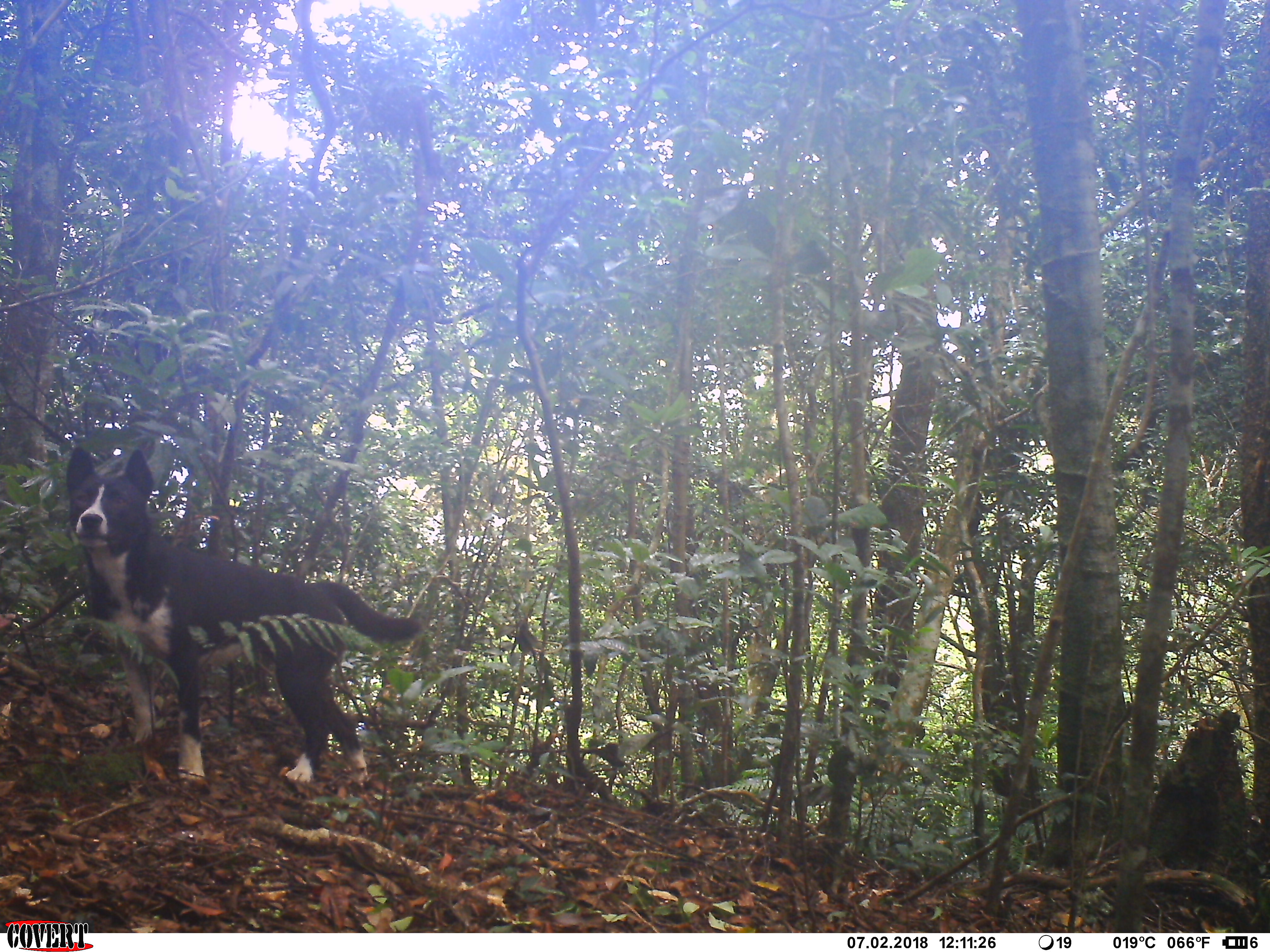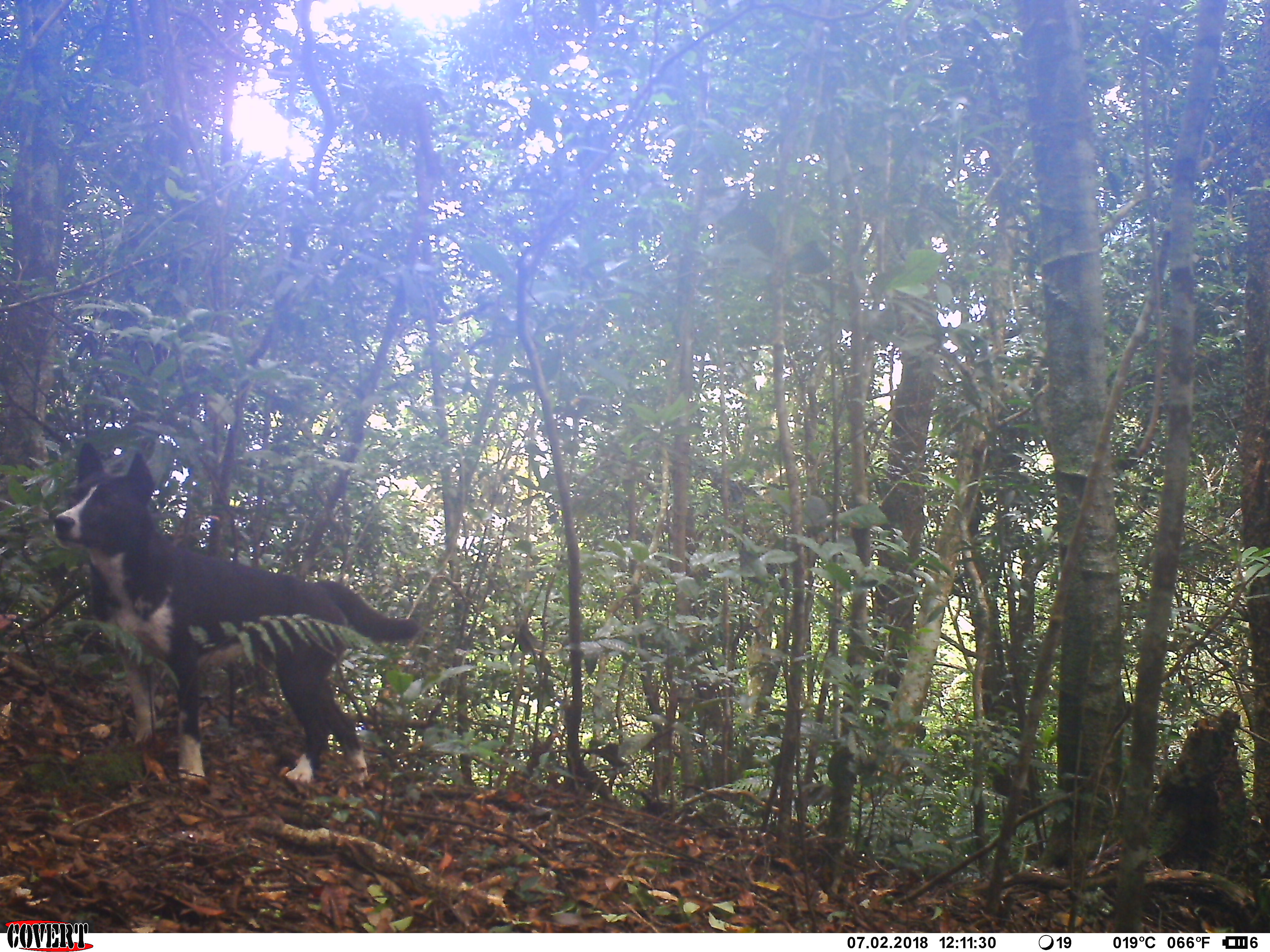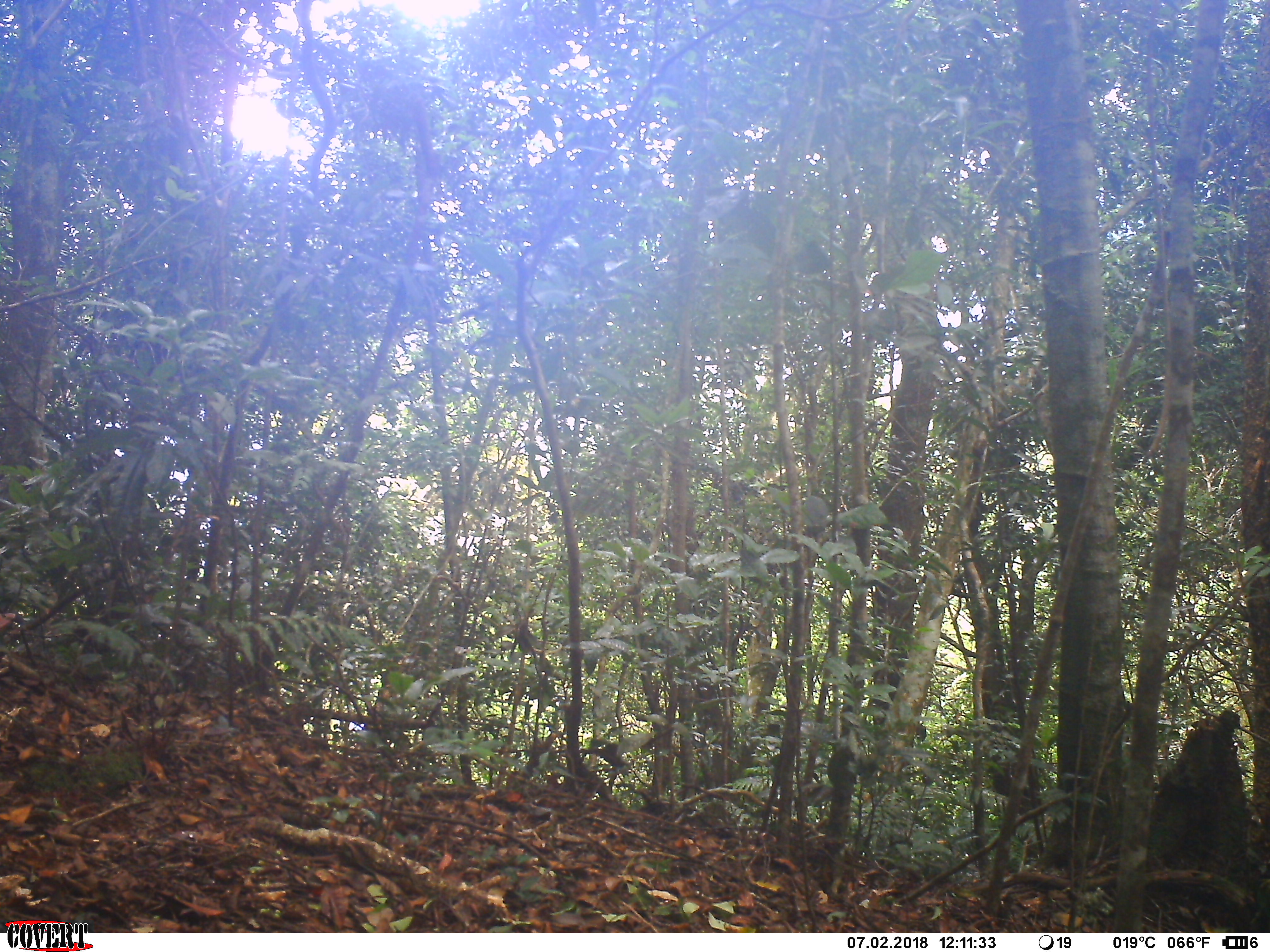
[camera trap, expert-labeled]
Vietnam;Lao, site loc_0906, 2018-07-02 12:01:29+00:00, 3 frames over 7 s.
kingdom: Animalia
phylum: Chordata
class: Mammalia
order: Carnivora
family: Canidae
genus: Canis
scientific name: Canis familiaris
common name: domestic dog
Domestic dog (Canis familiaris). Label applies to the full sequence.